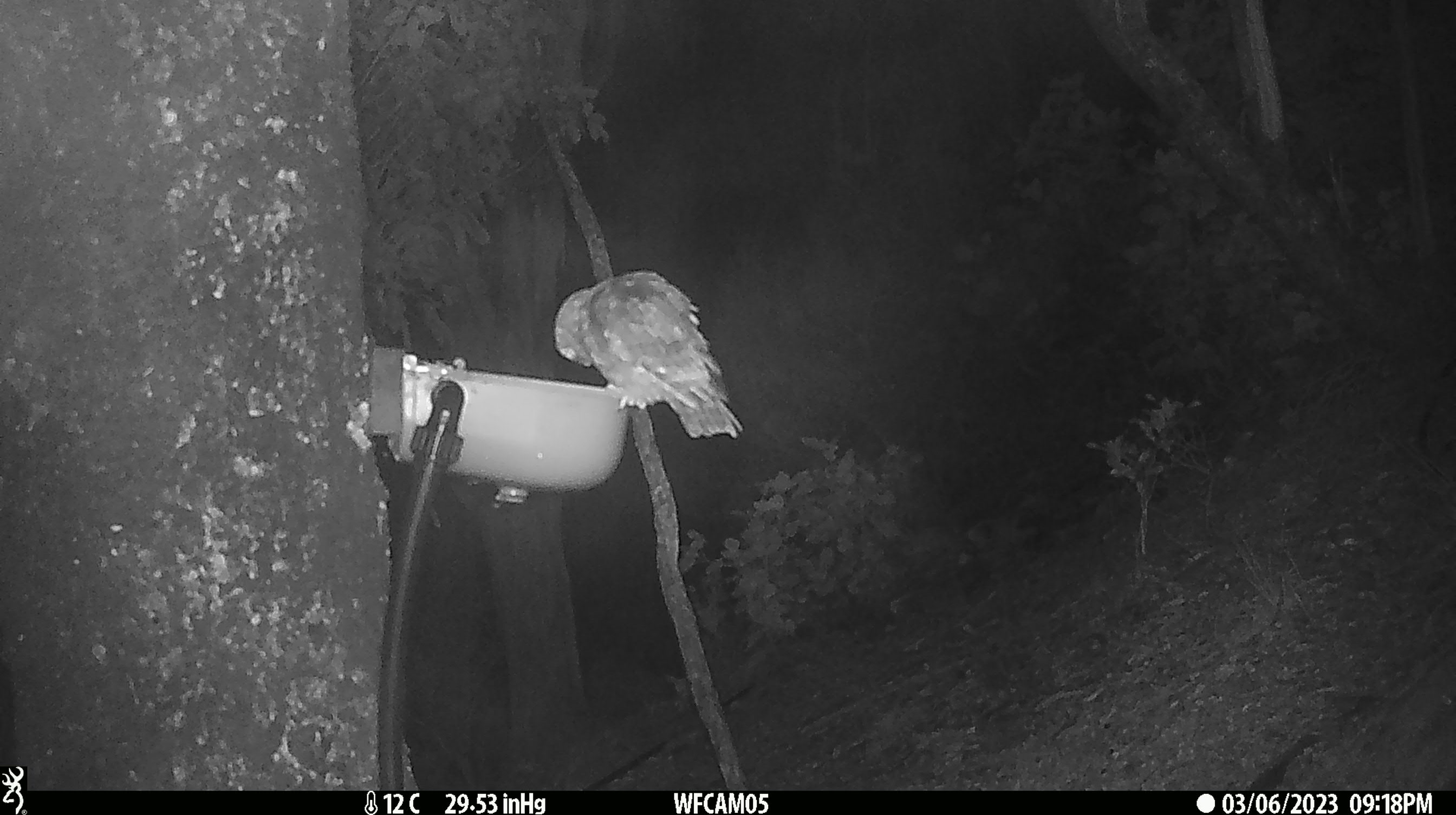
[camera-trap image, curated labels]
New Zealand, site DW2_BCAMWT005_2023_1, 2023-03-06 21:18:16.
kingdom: Animalia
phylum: Chordata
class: Aves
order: Strigiformes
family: Strigidae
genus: Ninox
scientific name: Ninox novaeseelandiae novaeseelandiae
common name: morepork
Morepork (Ninox novaeseelandiae novaeseelandiae).